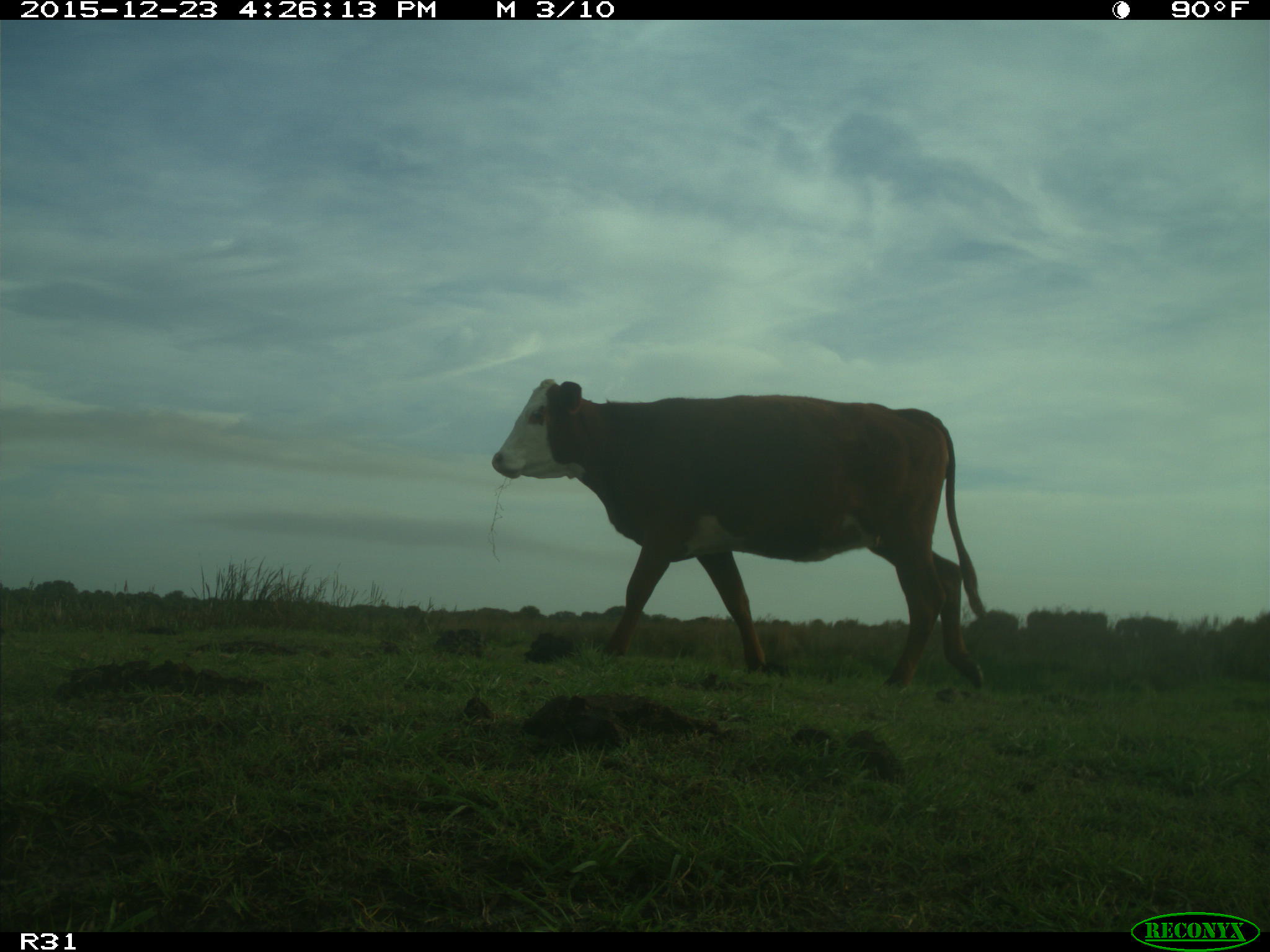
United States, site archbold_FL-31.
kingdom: Animalia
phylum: Chordata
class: Mammalia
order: Artiodactyla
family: Bovidae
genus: Bos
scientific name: Bos taurus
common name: domestic cow